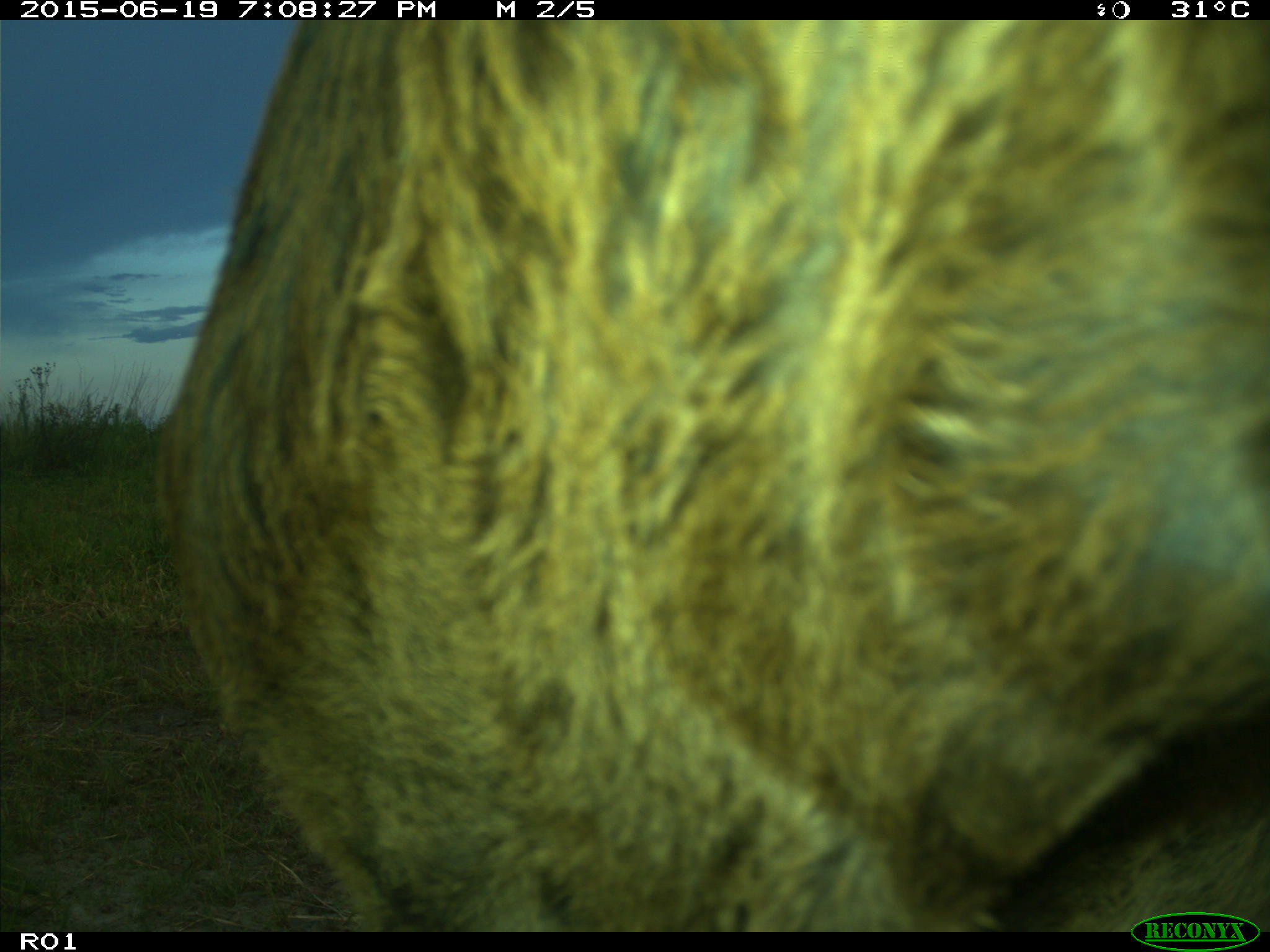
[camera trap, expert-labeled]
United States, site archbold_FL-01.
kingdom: Animalia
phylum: Chordata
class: Mammalia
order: Artiodactyla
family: Bovidae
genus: Bos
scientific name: Bos taurus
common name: domestic cow